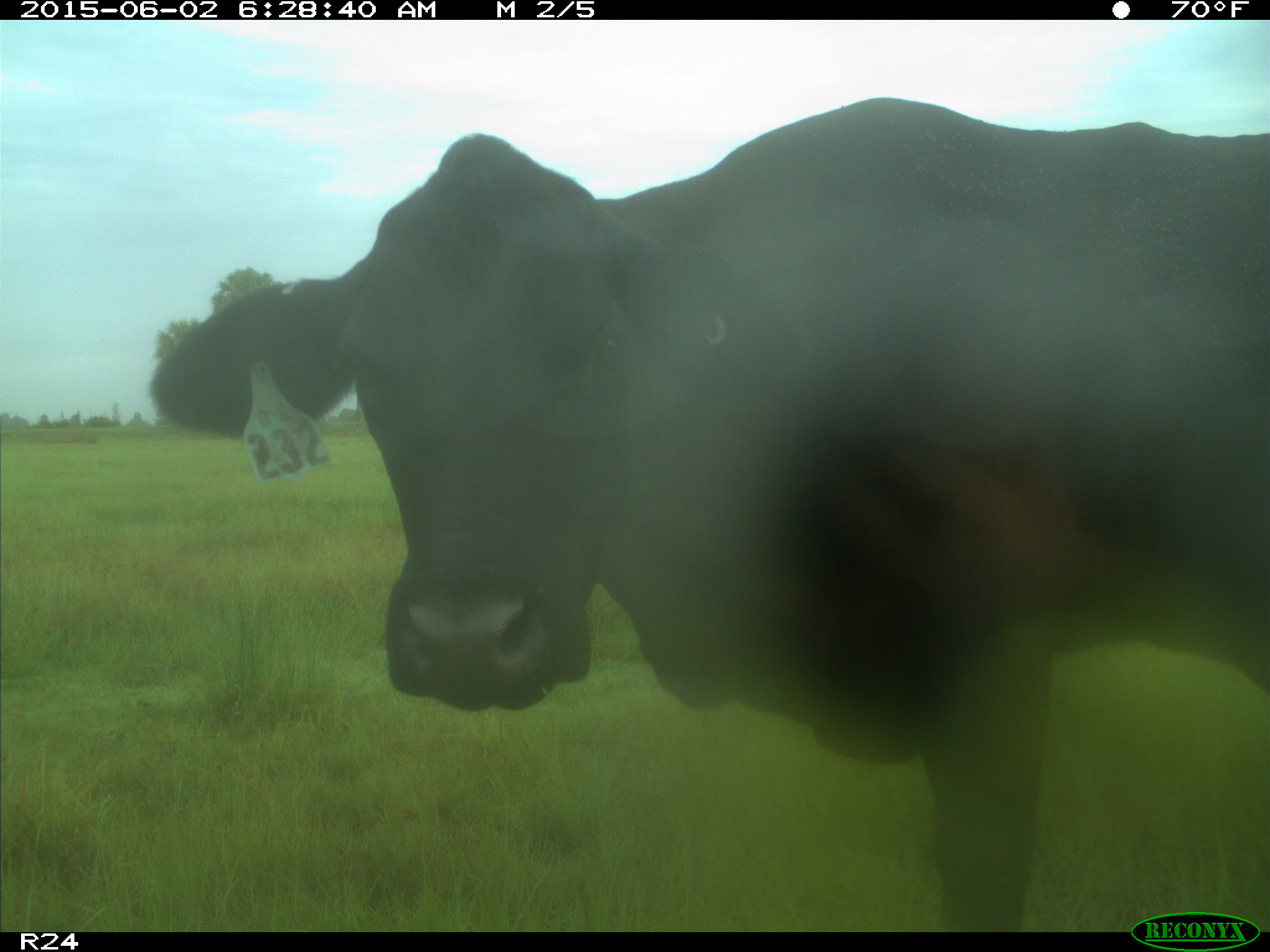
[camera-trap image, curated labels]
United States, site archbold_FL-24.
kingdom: Animalia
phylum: Chordata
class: Mammalia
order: Artiodactyla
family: Bovidae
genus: Bos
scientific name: Bos taurus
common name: domestic cow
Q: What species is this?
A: Bos taurus (domestic cow).